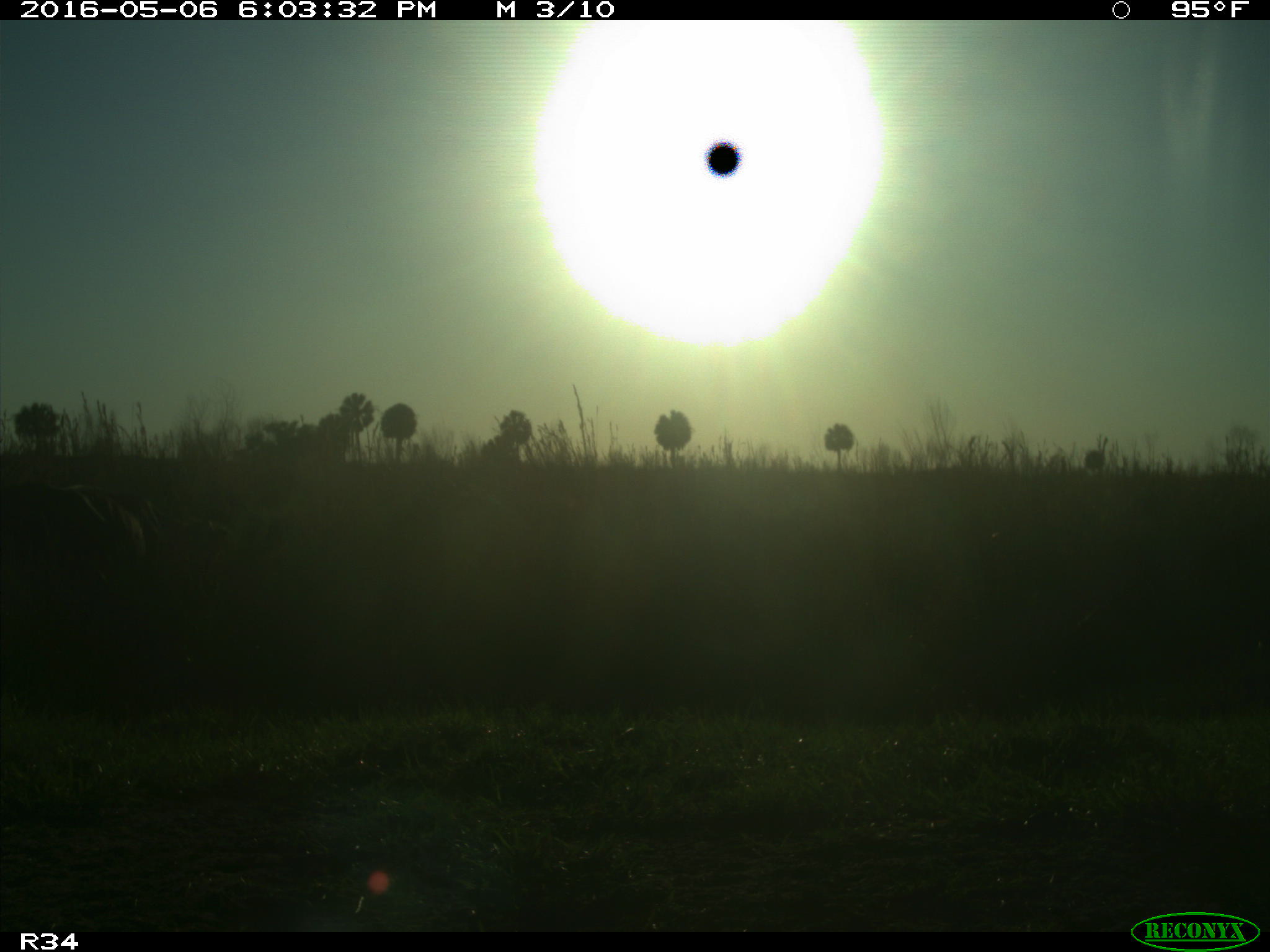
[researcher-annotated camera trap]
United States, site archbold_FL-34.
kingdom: Animalia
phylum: Chordata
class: Mammalia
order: Artiodactyla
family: Bovidae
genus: Bos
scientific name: Bos taurus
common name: domestic cow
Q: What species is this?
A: Bos taurus (domestic cow).